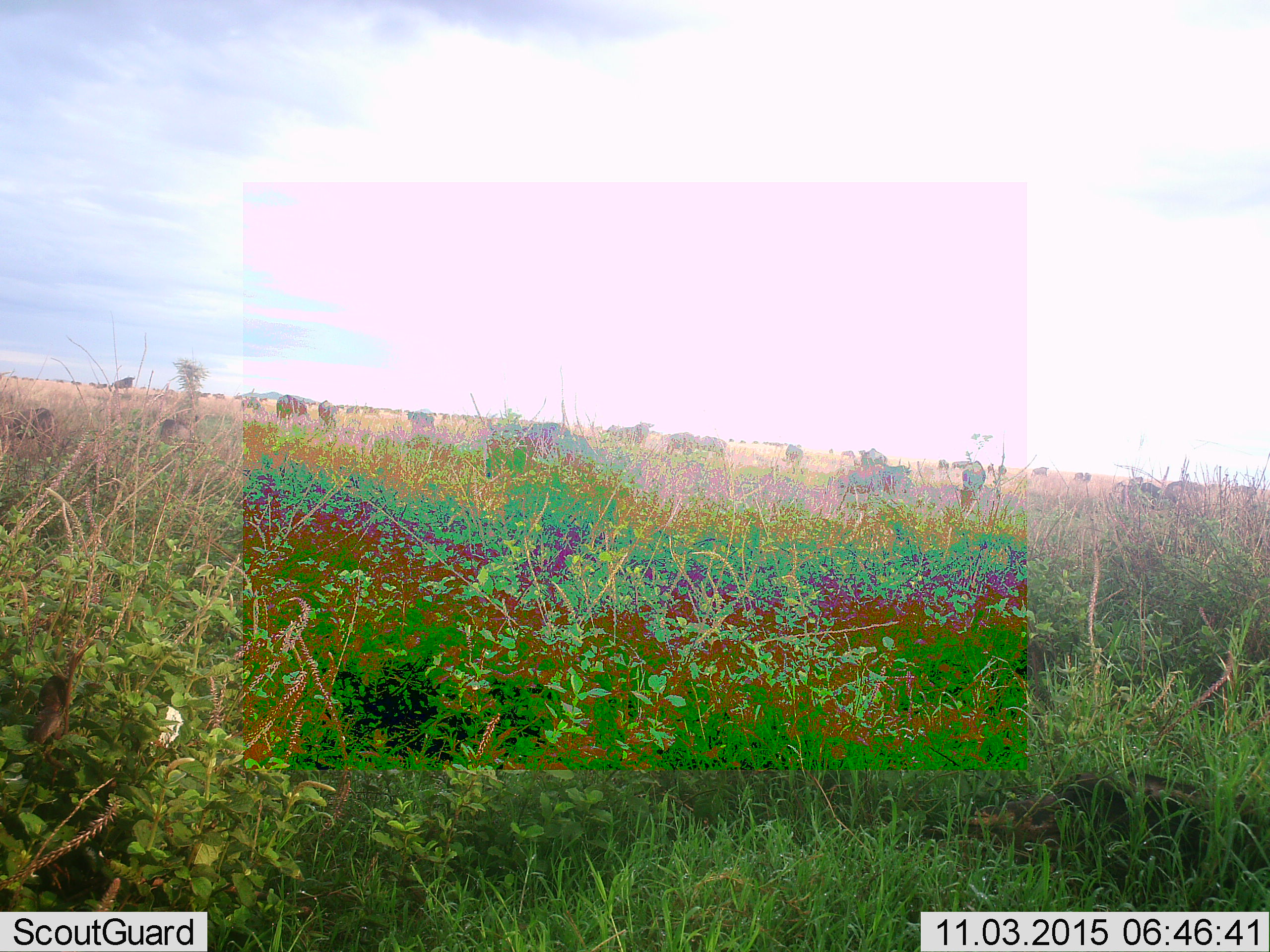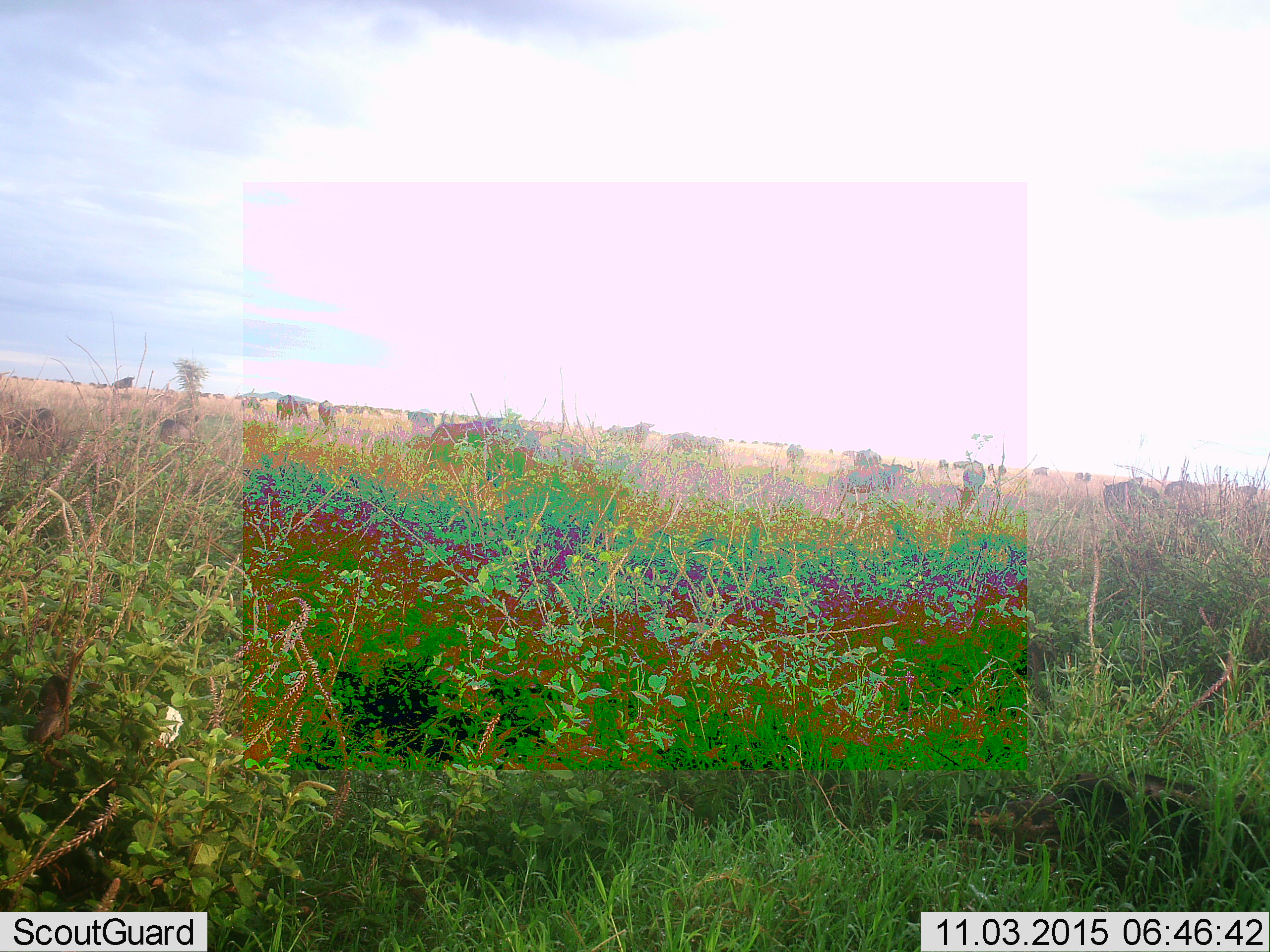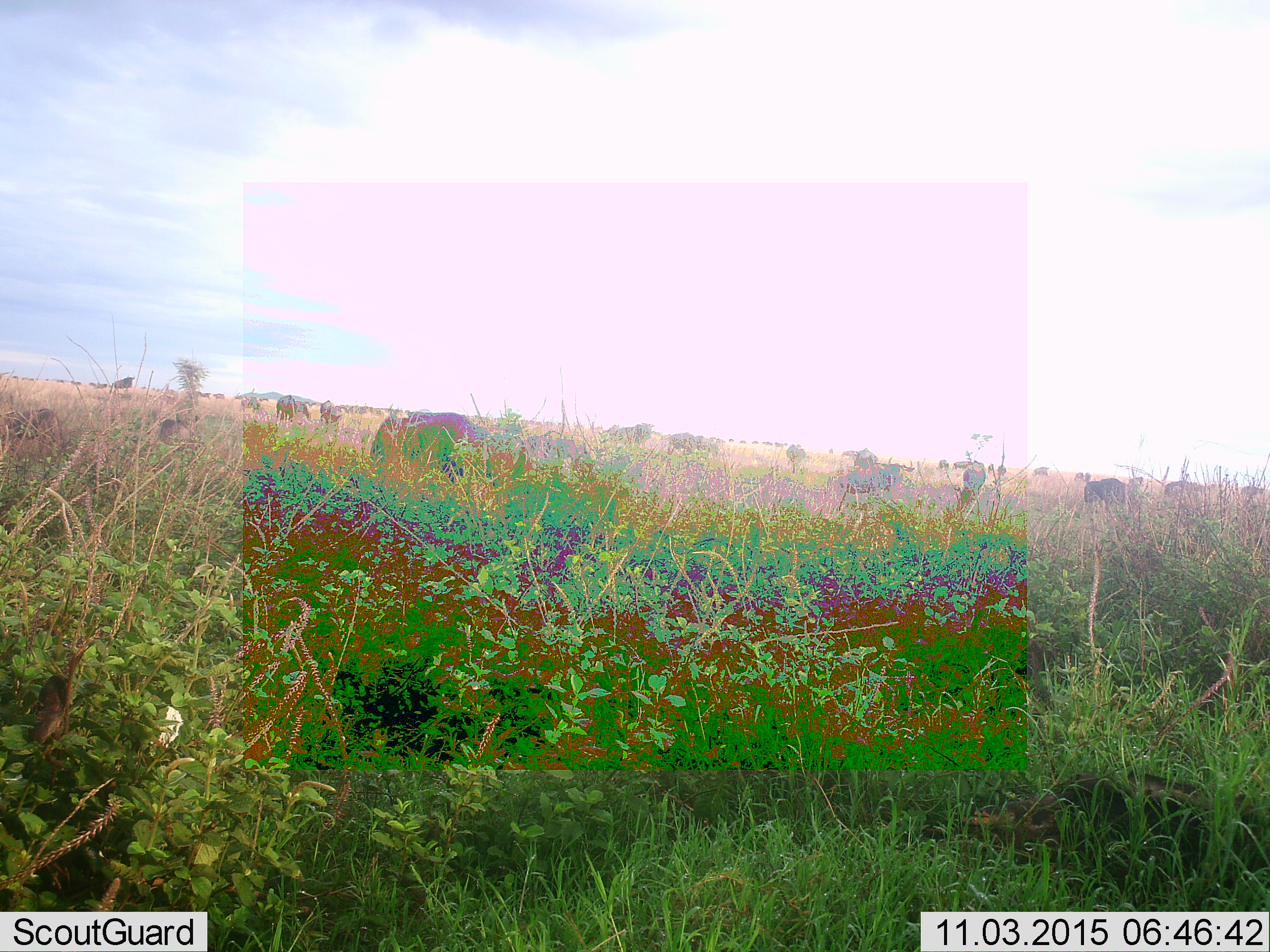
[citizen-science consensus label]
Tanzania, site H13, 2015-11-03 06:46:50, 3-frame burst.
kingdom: Animalia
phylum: Chordata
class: Mammalia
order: Artiodactyla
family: Bovidae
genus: Connochaetes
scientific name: Connochaetes taurinus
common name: blue wildebeest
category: wildebeest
Wildebeest (blue wildebeest) (Connochaetes taurinus), count 11-50. Behavior (volunteer vote fractions): standing 75%, resting 0%, moving 75%, interacting 0%. Young present (vote fraction): 25%. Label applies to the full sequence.